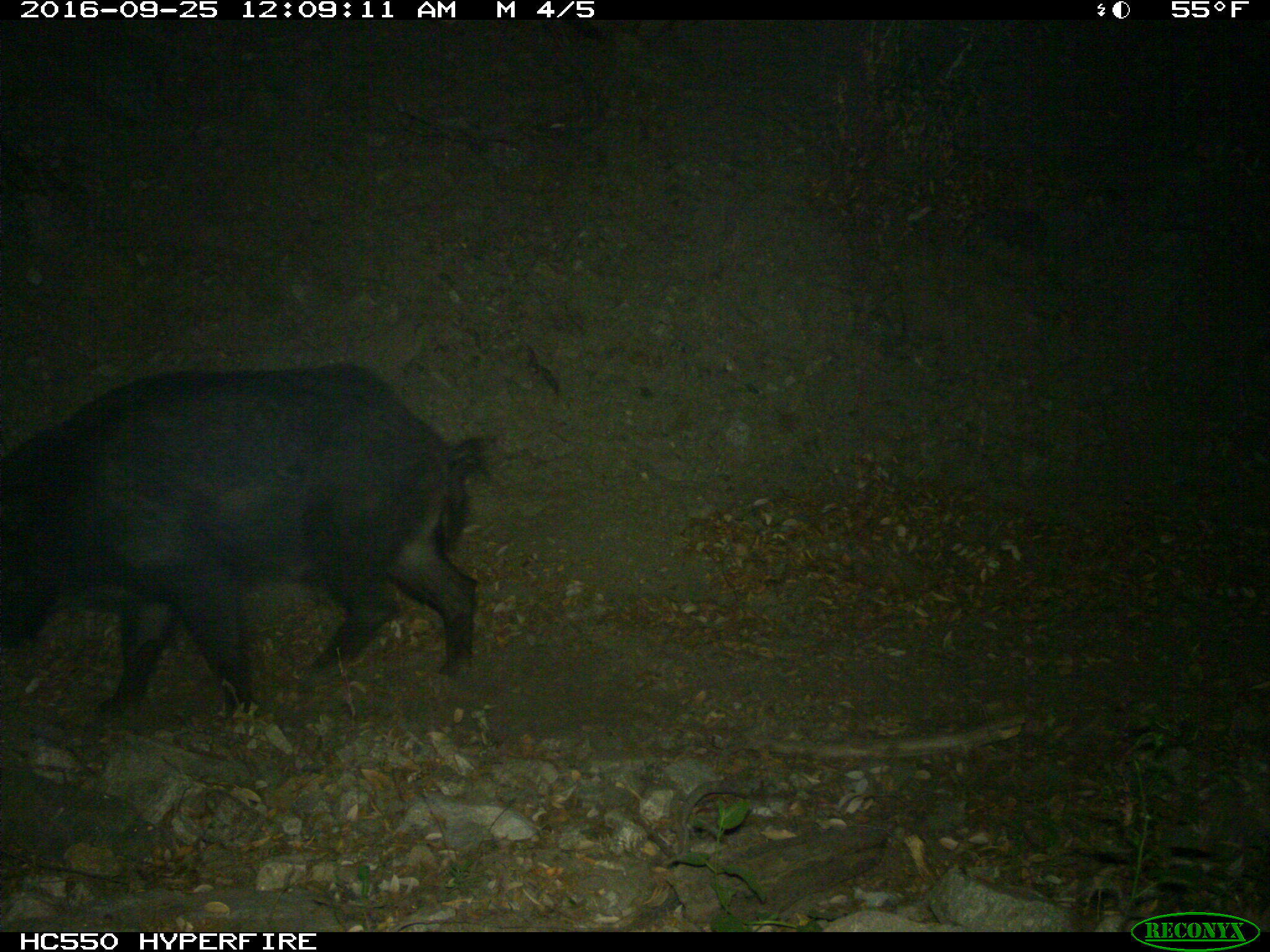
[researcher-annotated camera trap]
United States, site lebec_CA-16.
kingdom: Animalia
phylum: Chordata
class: Mammalia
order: Artiodactyla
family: Suidae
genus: Sus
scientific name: Sus scrofa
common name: wild boar